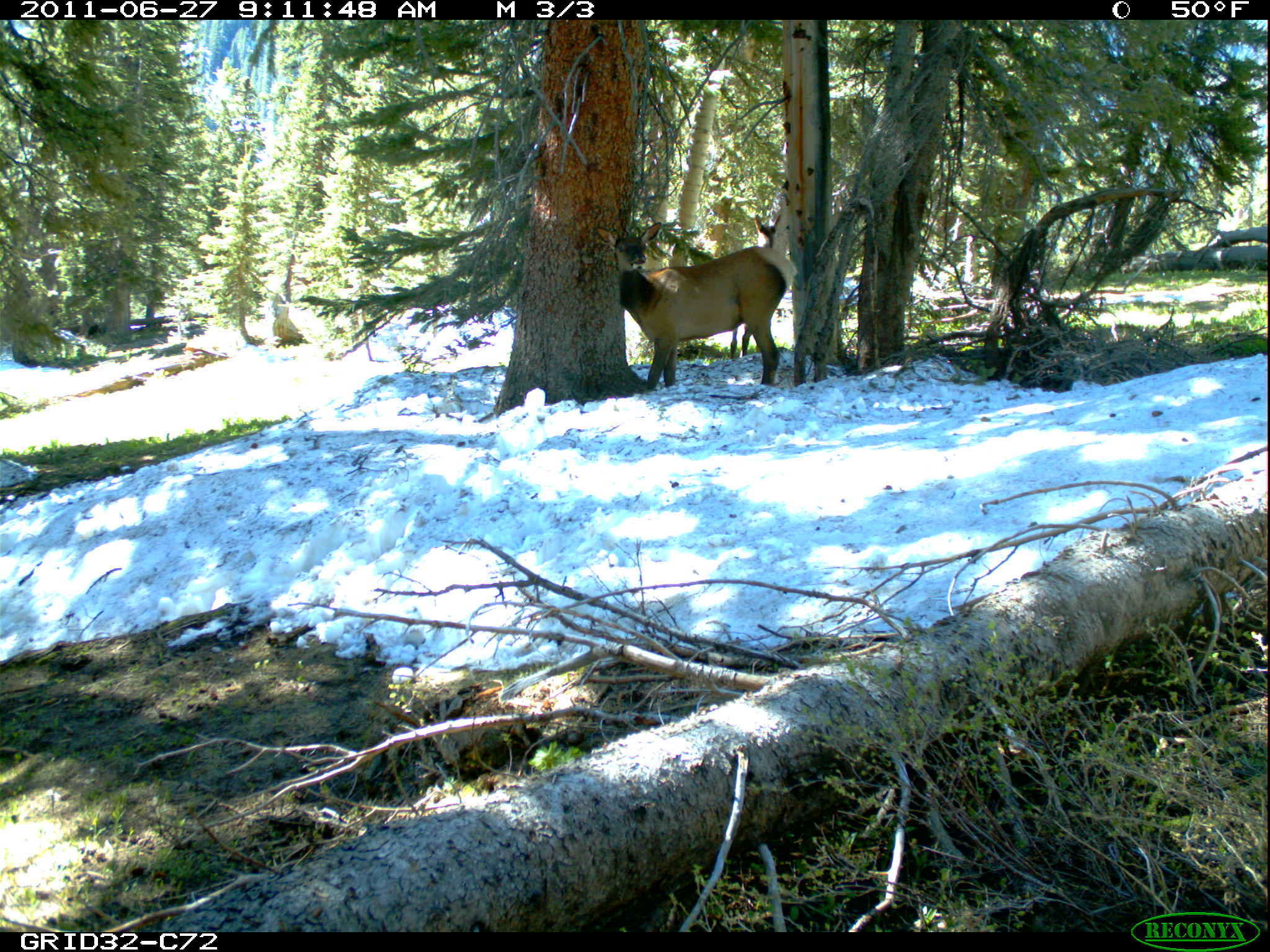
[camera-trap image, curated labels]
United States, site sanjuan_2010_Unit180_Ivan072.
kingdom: Animalia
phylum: Chordata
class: Mammalia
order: Artiodactyla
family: Cervidae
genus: Cervus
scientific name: Cervus elaphus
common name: red deer